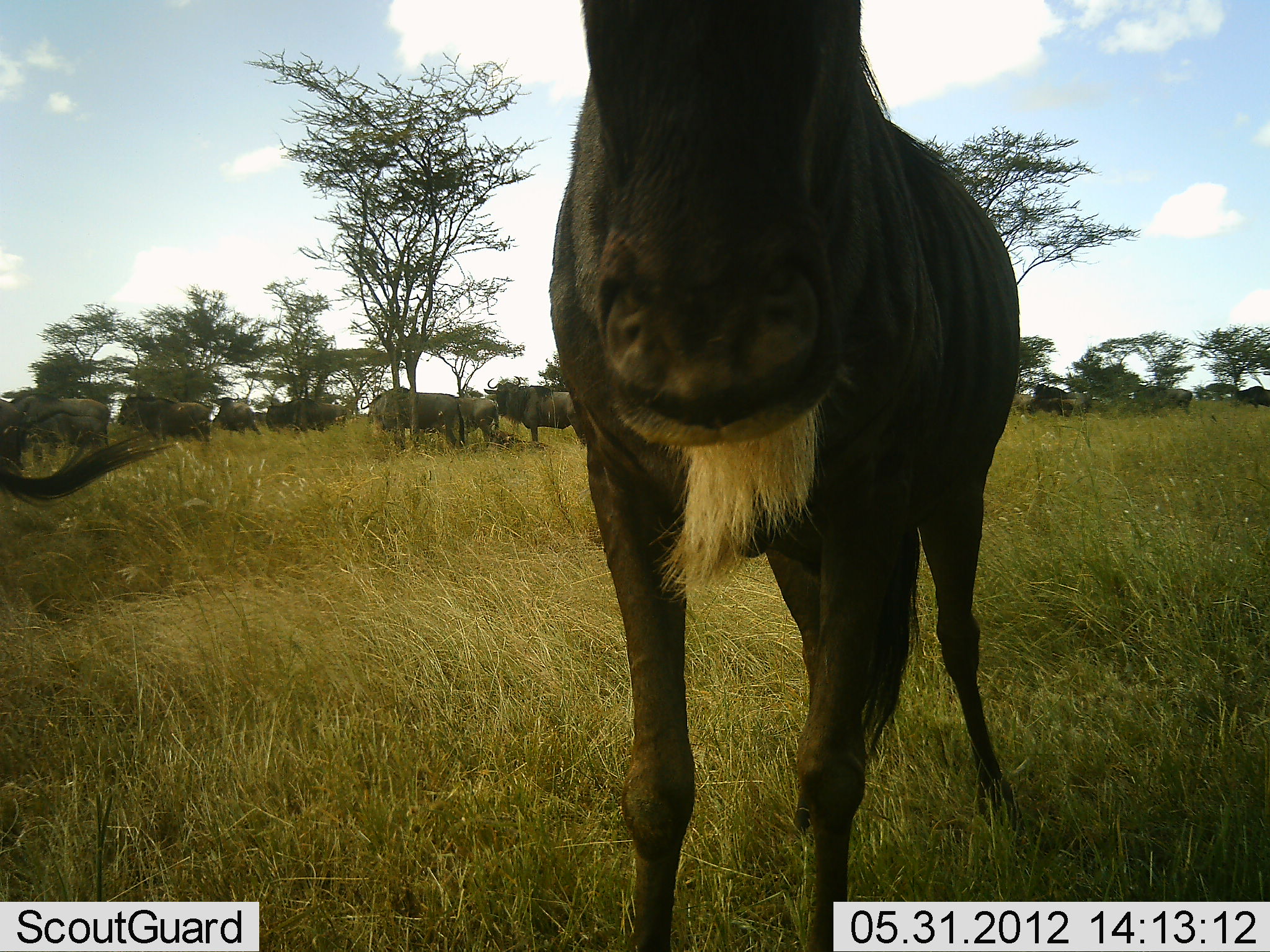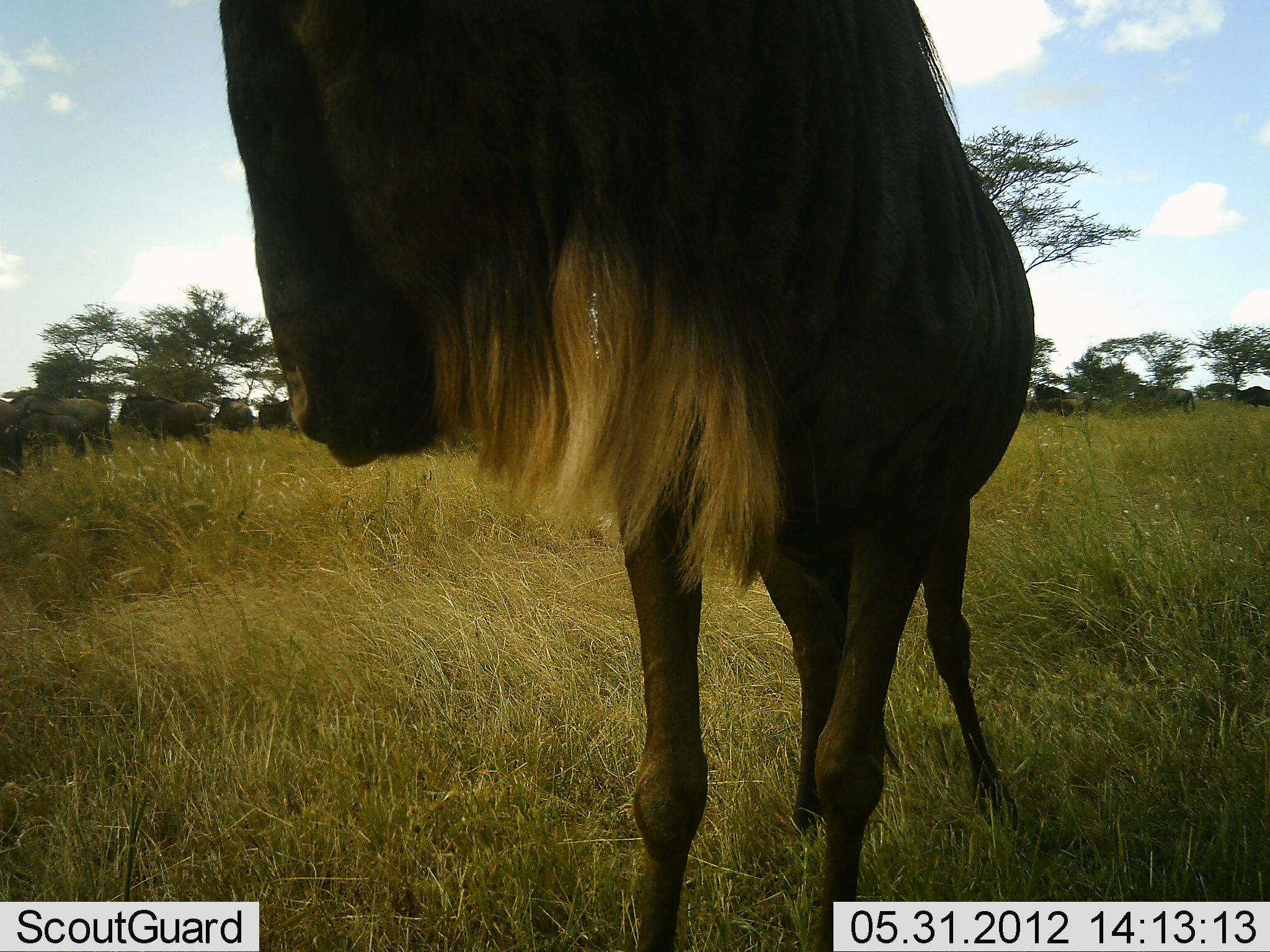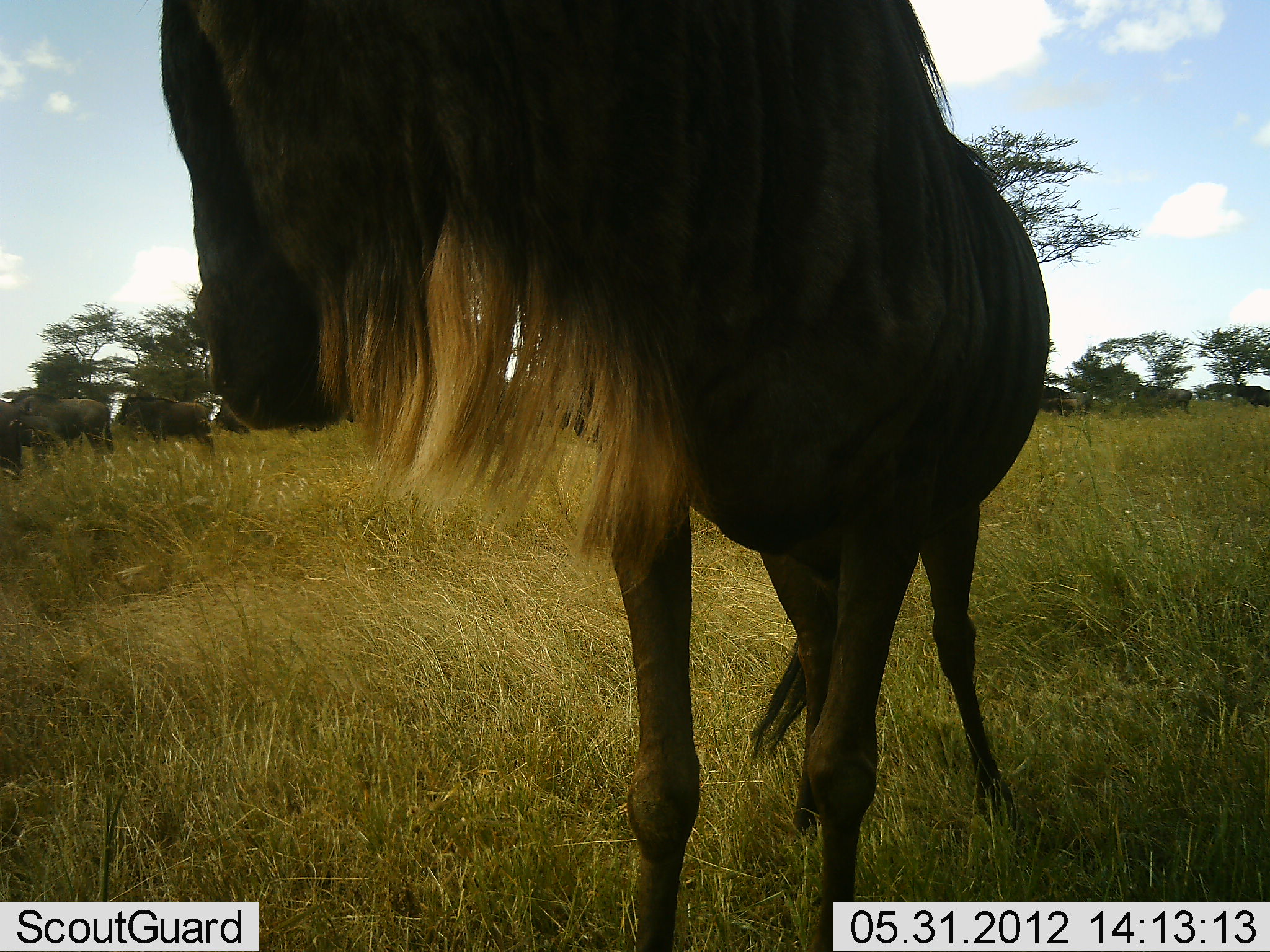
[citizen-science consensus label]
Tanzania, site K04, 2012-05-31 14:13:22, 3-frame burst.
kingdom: Animalia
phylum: Chordata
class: Mammalia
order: Artiodactyla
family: Bovidae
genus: Connochaetes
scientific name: Connochaetes taurinus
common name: blue wildebeest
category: wildebeest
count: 11-50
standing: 100%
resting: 0%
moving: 20%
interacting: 0%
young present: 0%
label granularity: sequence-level